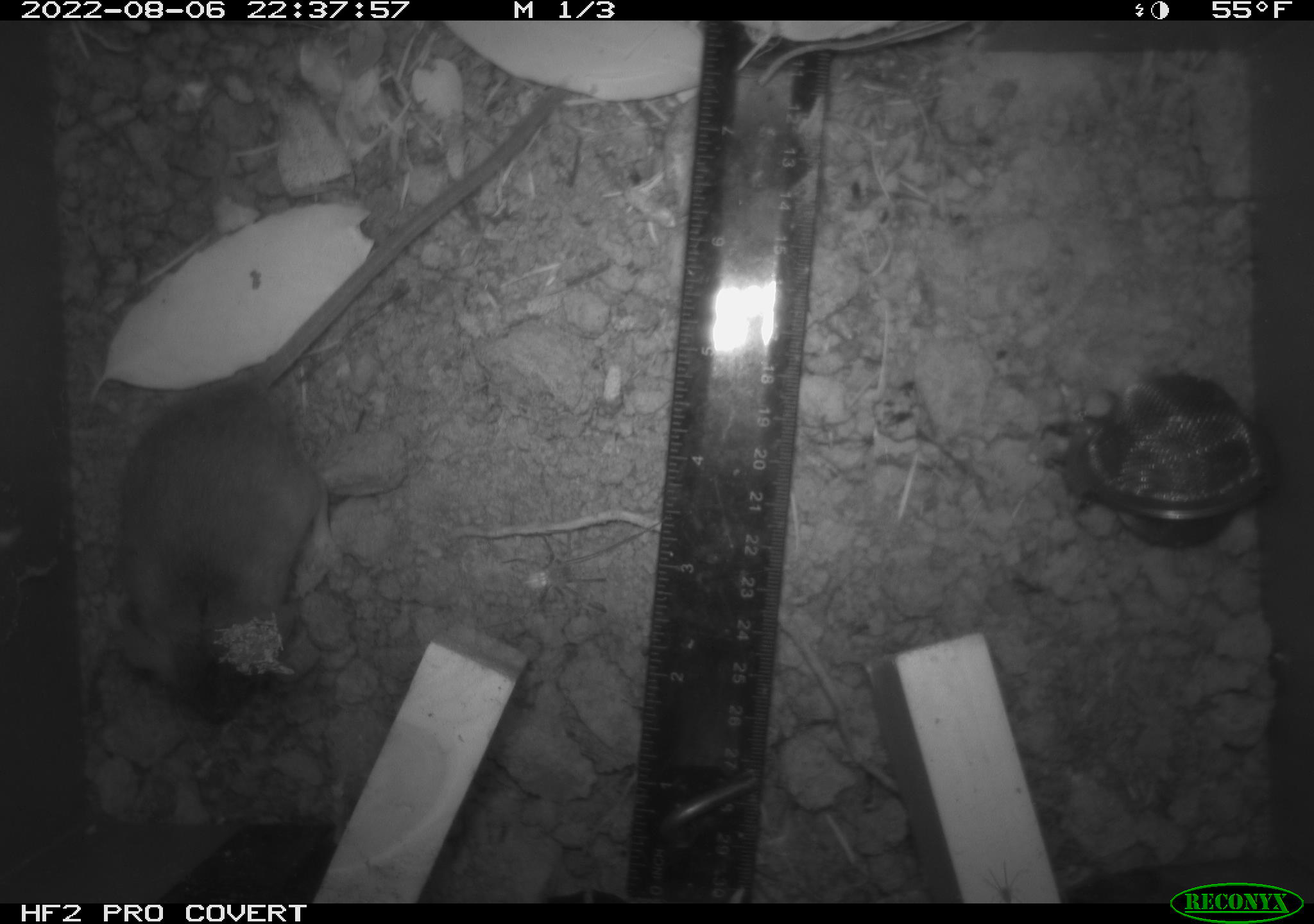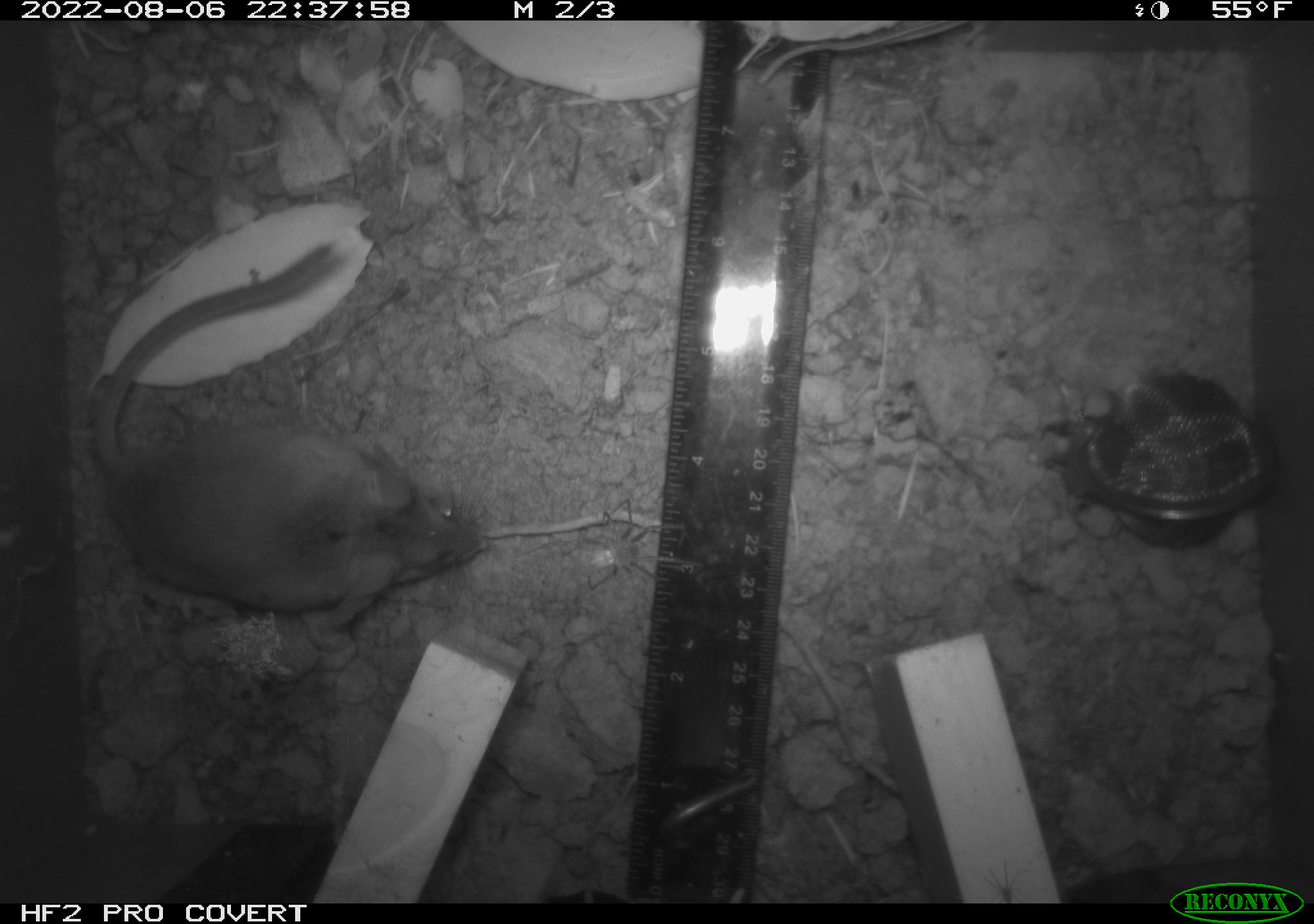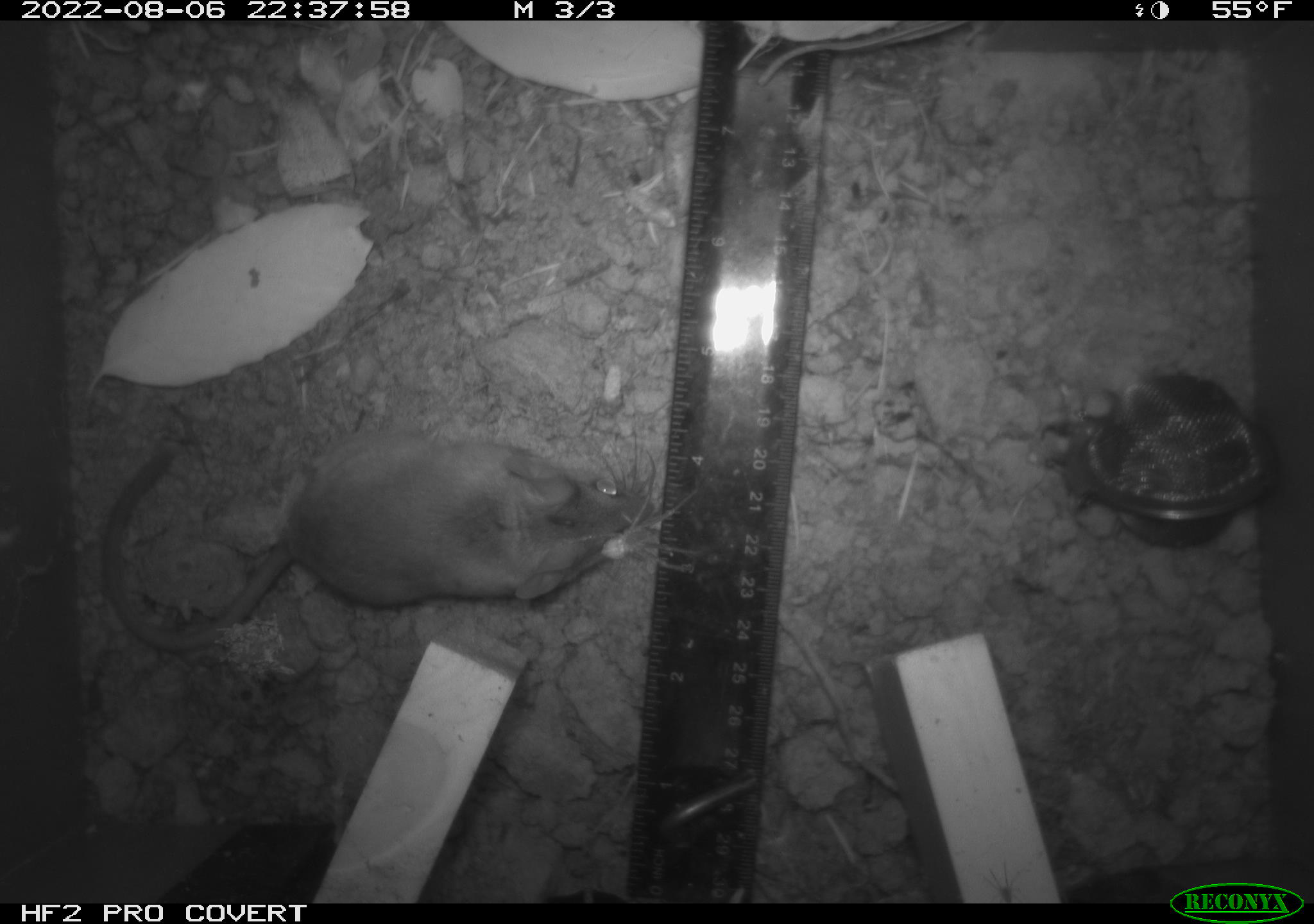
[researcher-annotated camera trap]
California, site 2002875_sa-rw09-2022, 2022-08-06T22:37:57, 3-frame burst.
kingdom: Animalia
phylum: Chordata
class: Mammalia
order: Rodentia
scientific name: Rodentia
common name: rodent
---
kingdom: Animalia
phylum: Arthropoda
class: Arachnida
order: Araneae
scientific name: Araneae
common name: spider